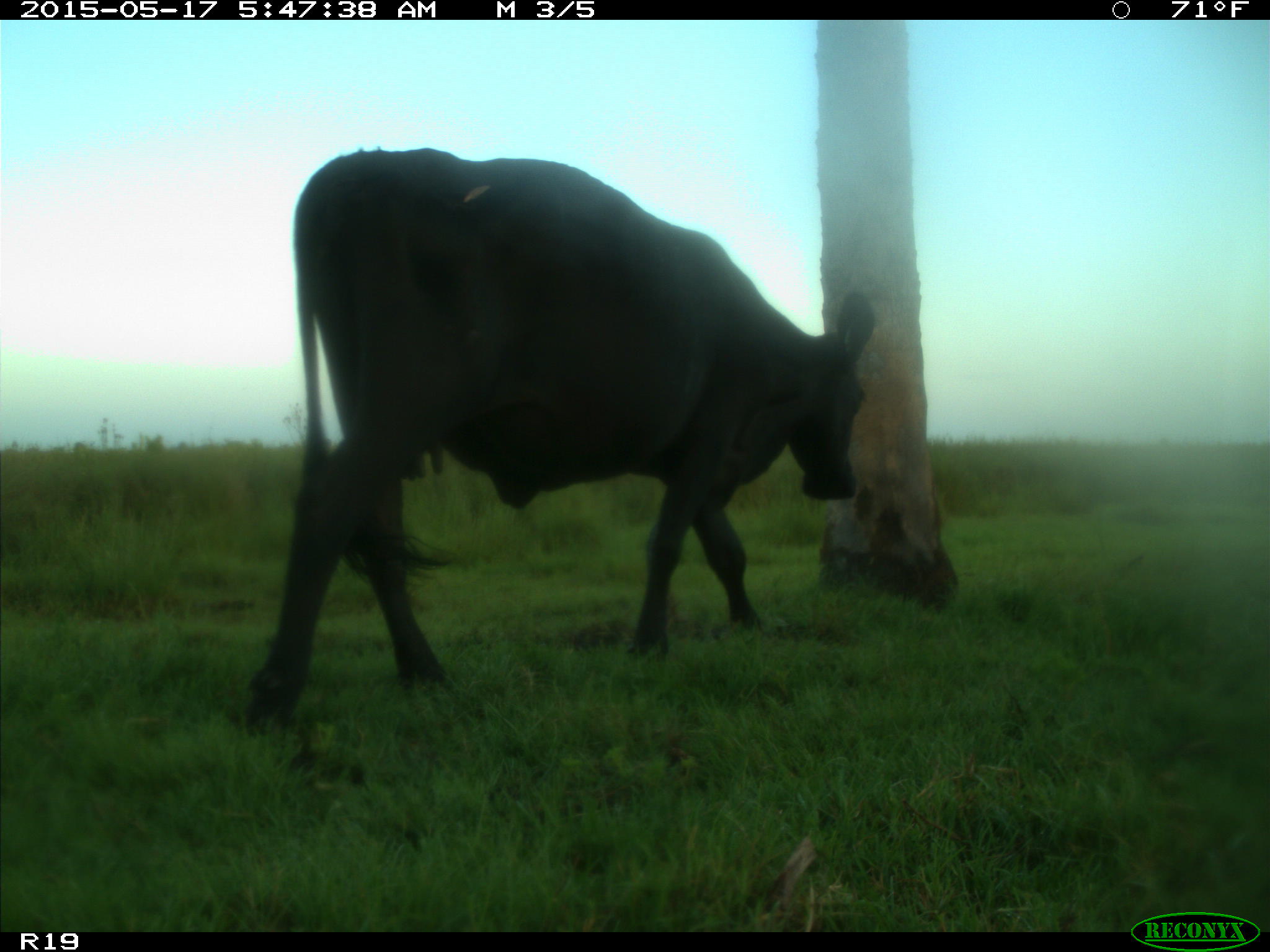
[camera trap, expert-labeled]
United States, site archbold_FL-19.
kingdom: Animalia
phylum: Chordata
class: Mammalia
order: Artiodactyla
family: Bovidae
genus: Bos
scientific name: Bos taurus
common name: domestic cow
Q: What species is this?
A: Bos taurus (domestic cow).